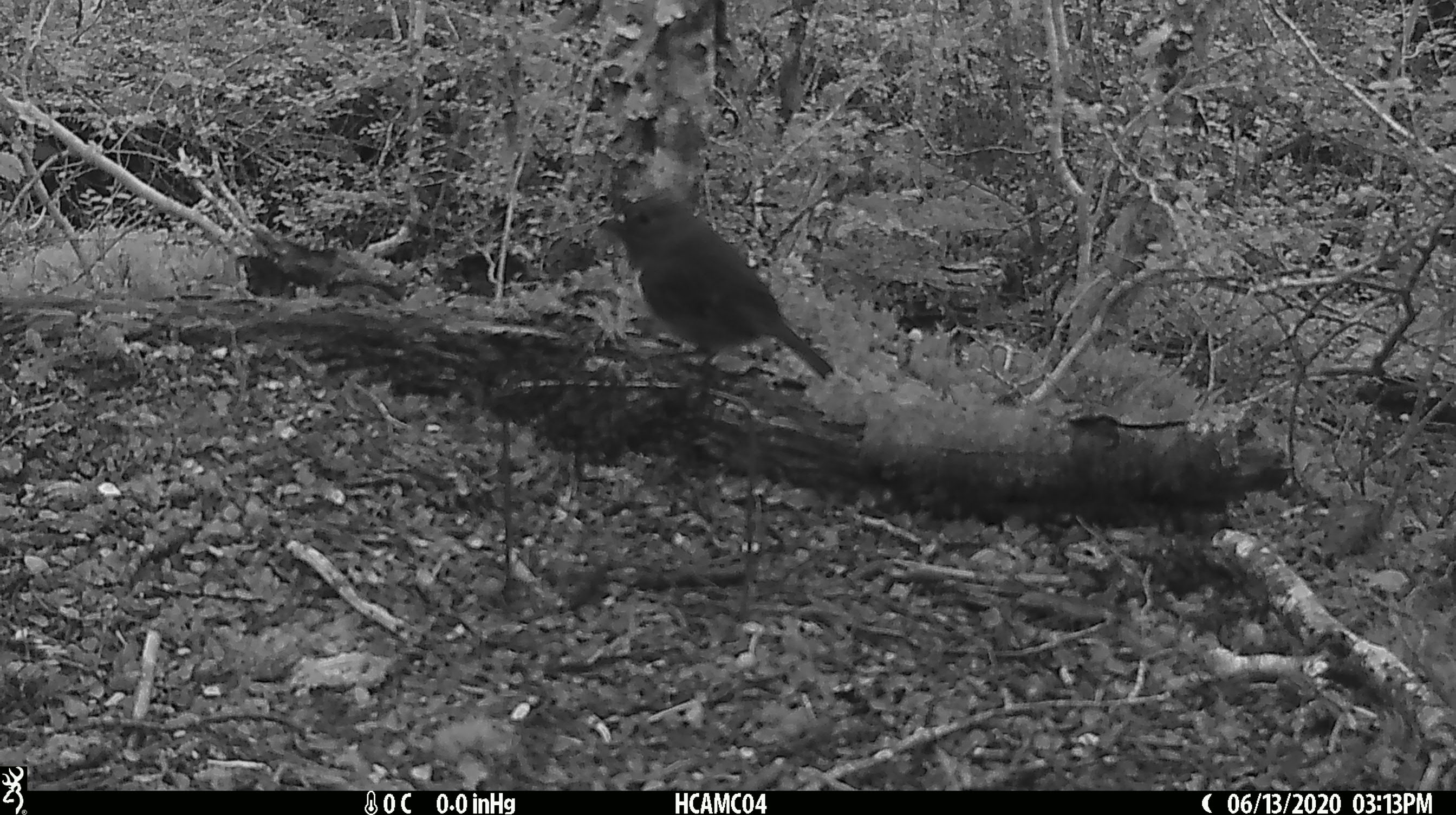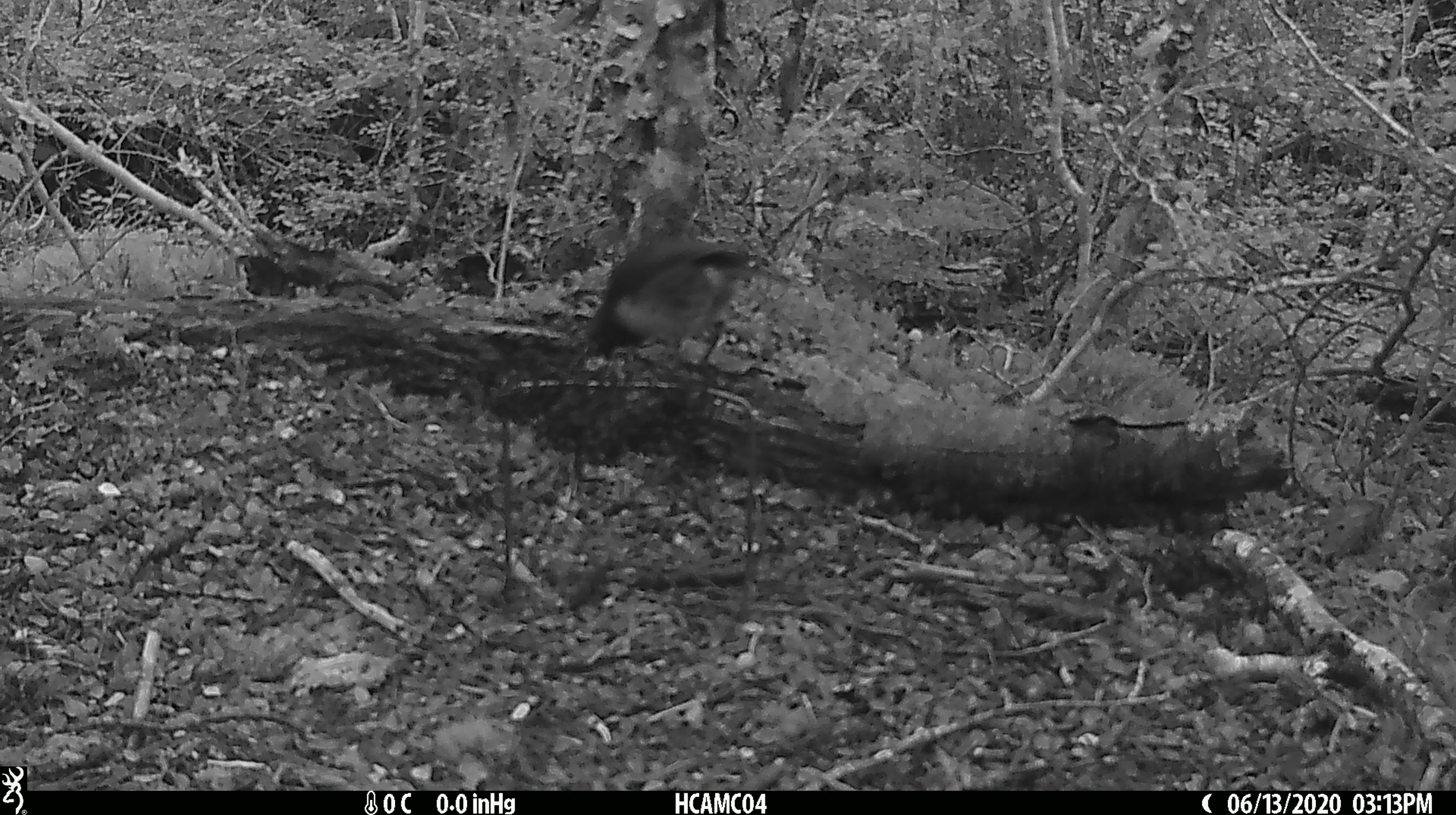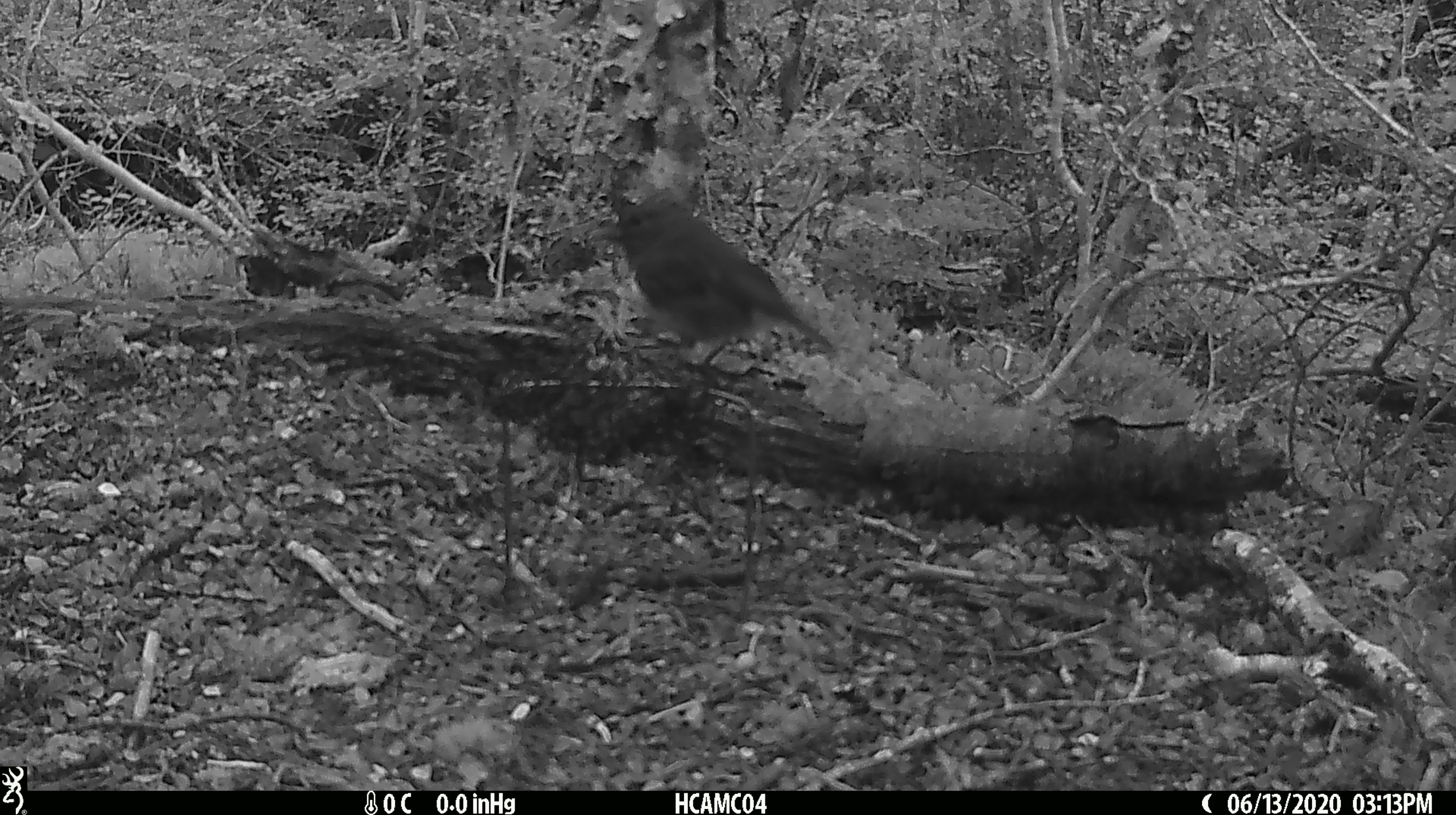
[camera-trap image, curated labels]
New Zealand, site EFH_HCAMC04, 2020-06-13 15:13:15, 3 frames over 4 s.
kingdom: Animalia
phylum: Chordata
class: Aves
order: Passeriformes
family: Petroicidae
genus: Petroica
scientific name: Petroica australis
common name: new zealand robin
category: robin